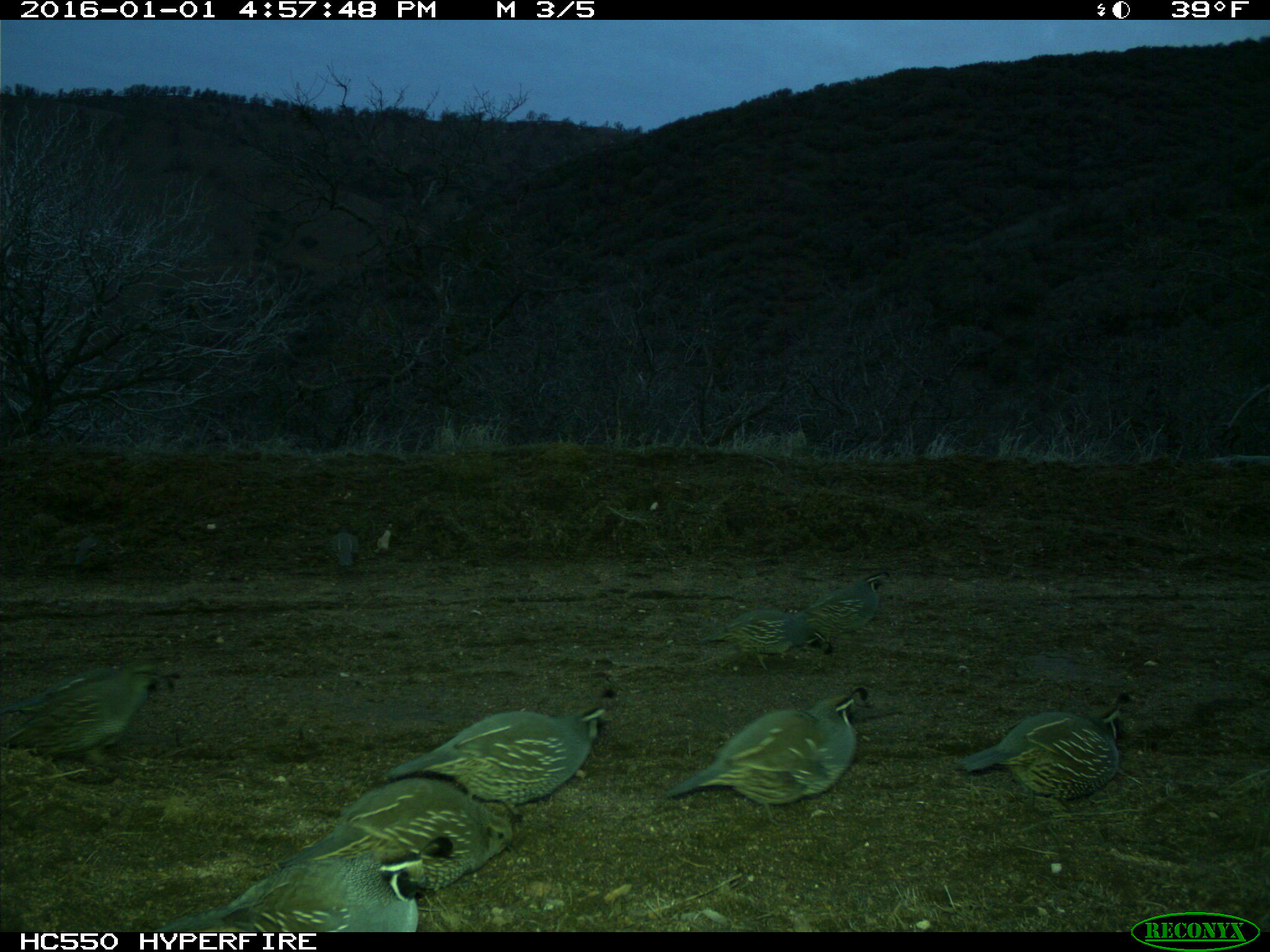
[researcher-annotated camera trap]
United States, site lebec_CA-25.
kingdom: Animalia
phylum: Chordata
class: Aves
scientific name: Aves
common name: birds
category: unidentified bird